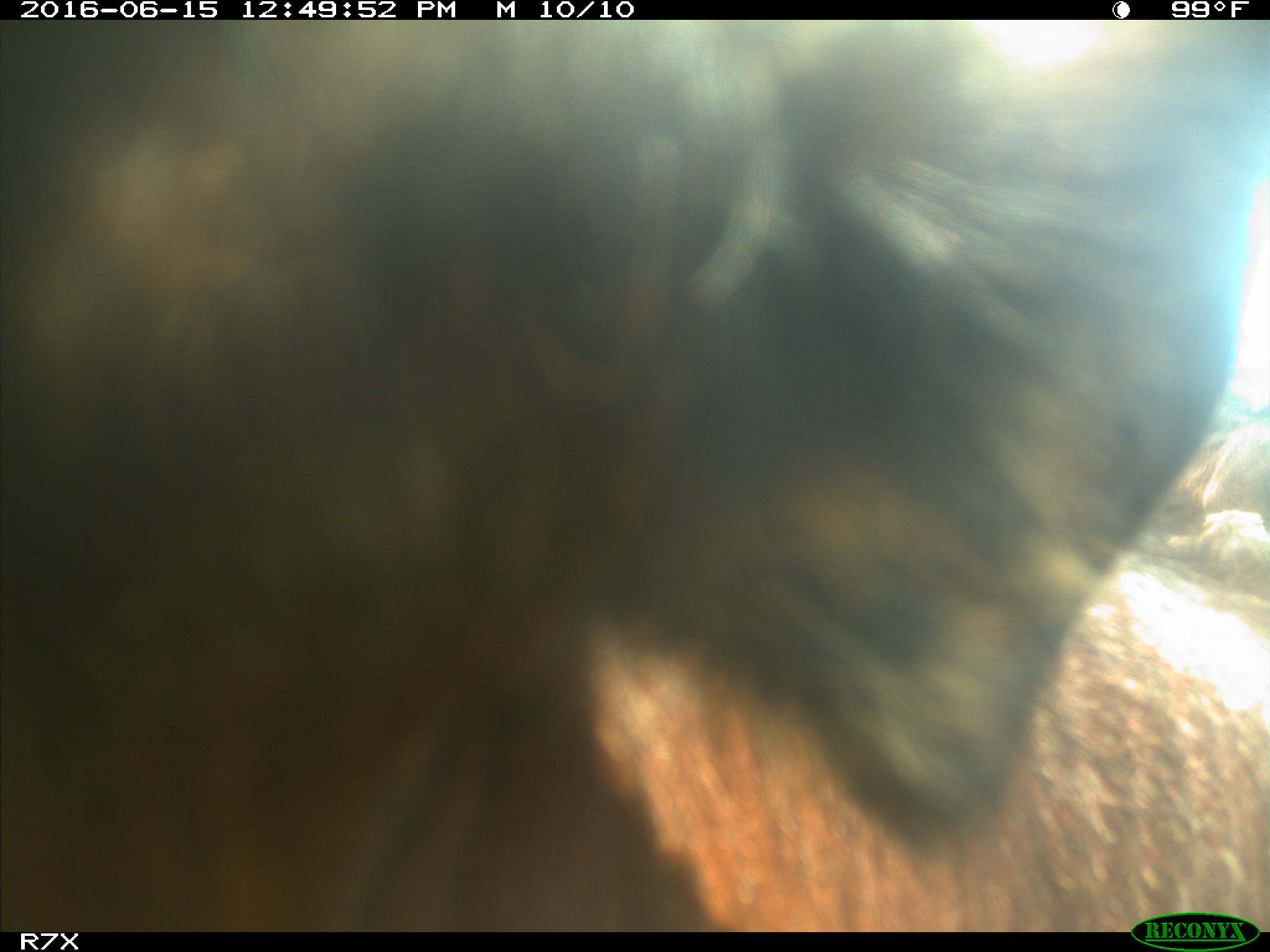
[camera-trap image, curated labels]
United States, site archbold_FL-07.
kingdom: Animalia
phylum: Chordata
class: Mammalia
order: Artiodactyla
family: Bovidae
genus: Bos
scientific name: Bos taurus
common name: domestic cow